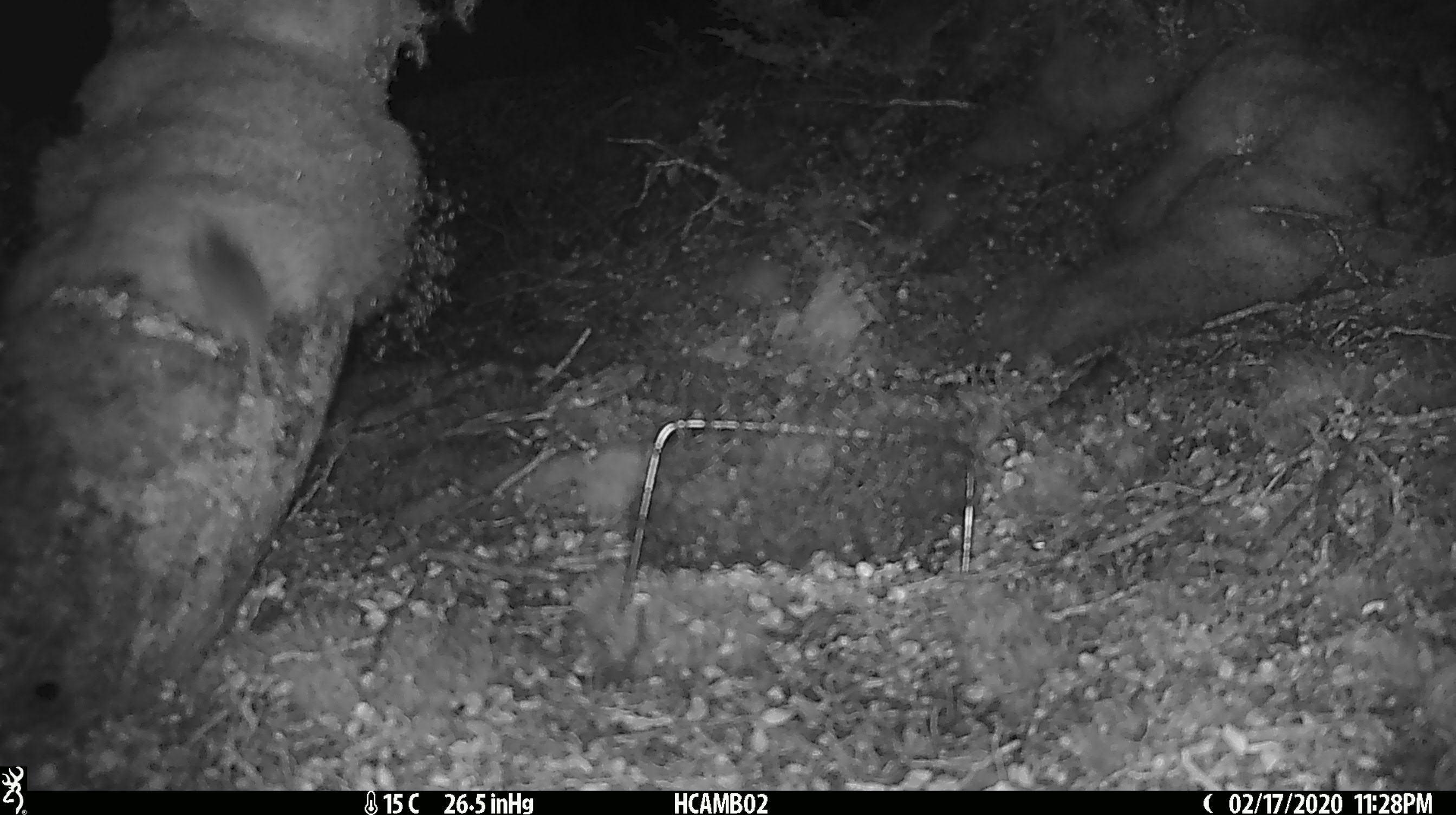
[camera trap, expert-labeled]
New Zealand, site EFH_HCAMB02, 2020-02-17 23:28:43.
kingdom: Animalia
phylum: Chordata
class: Mammalia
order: Rodentia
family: Muridae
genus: Mus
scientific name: Mus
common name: mouse